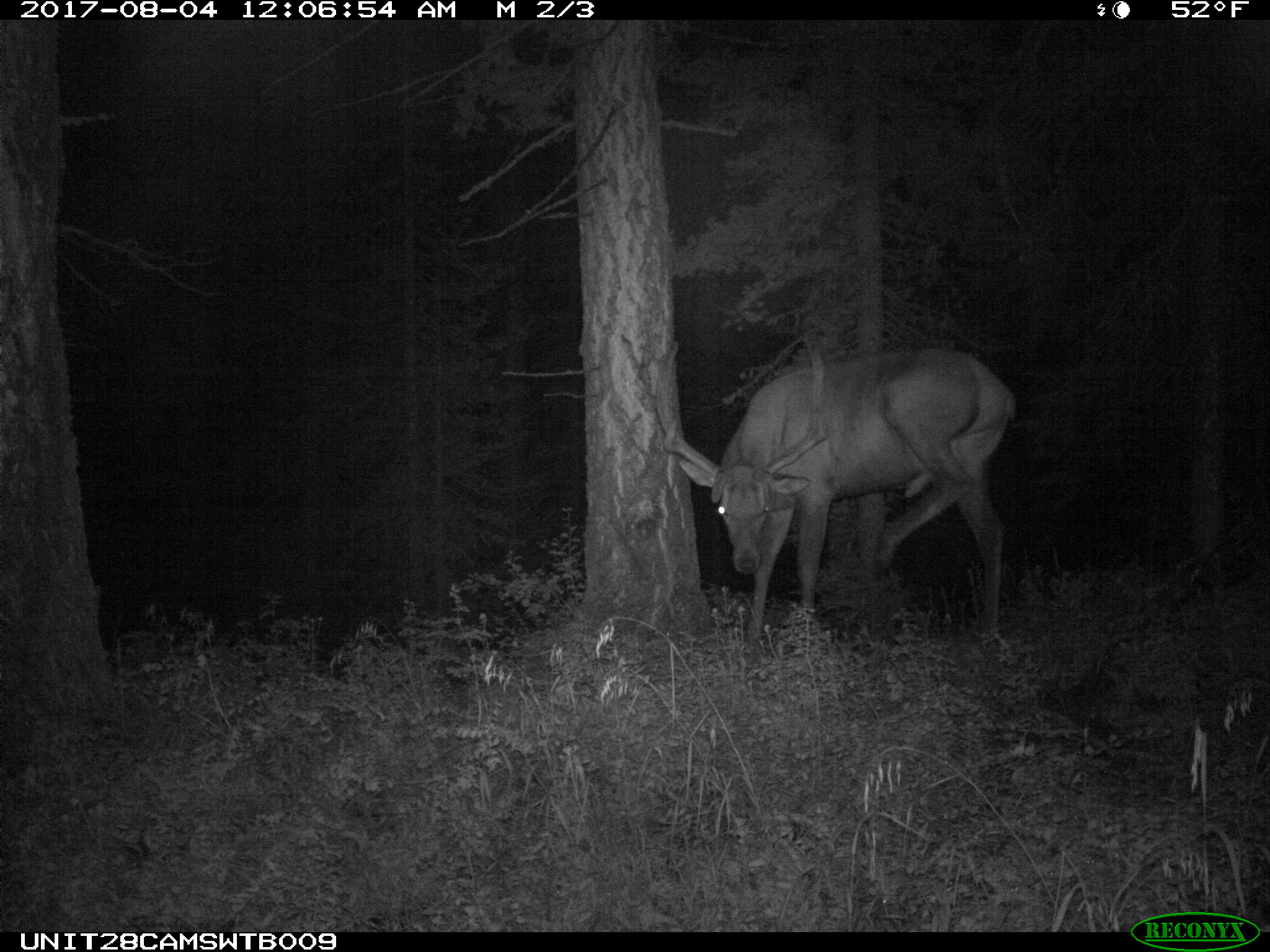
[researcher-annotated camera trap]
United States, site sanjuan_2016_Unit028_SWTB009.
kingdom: Animalia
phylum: Chordata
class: Mammalia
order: Artiodactyla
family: Cervidae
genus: Cervus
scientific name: Cervus elaphus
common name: red deer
Cervus elaphus (red deer).